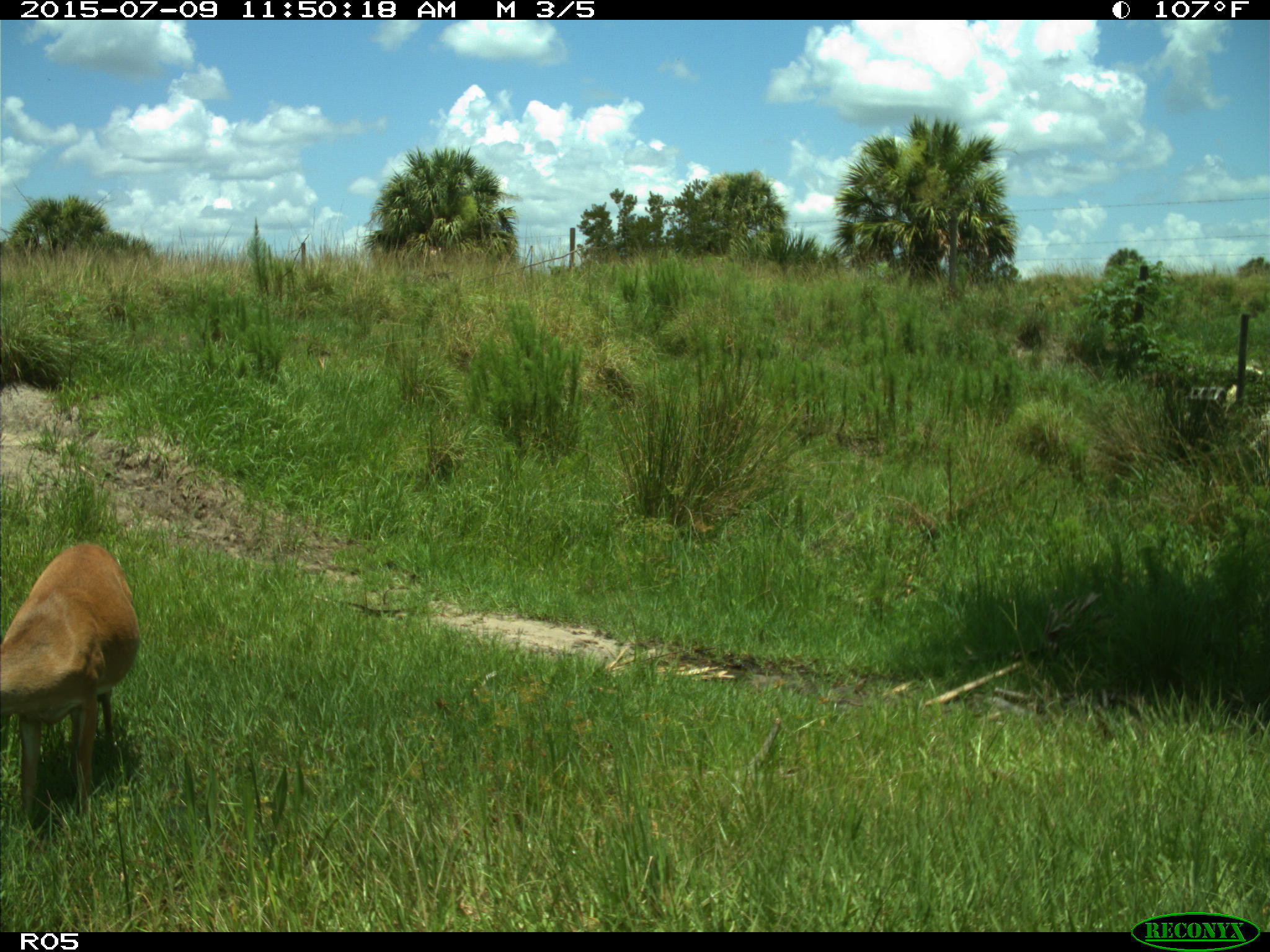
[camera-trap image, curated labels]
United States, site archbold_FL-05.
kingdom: Animalia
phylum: Chordata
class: Mammalia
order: Artiodactyla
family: Cervidae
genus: Odocoileus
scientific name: Odocoileus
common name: deer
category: unidentified deer